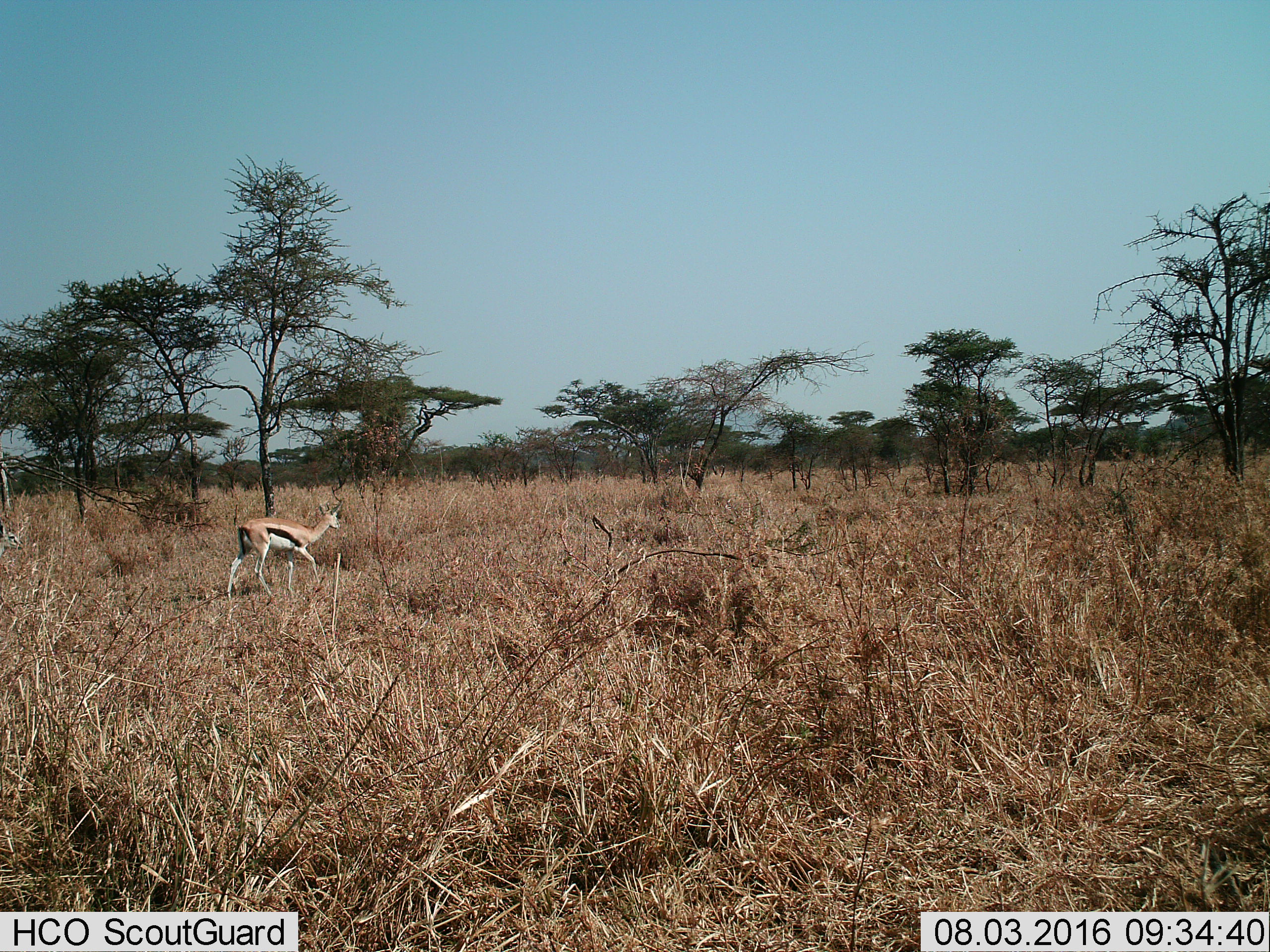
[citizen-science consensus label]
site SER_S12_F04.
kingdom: Animalia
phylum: Chordata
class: Mammalia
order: Artiodactyla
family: Bovidae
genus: Eudorcas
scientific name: Eudorcas thomsonii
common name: thomson's gazelle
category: gazellethomsons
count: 1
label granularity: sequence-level